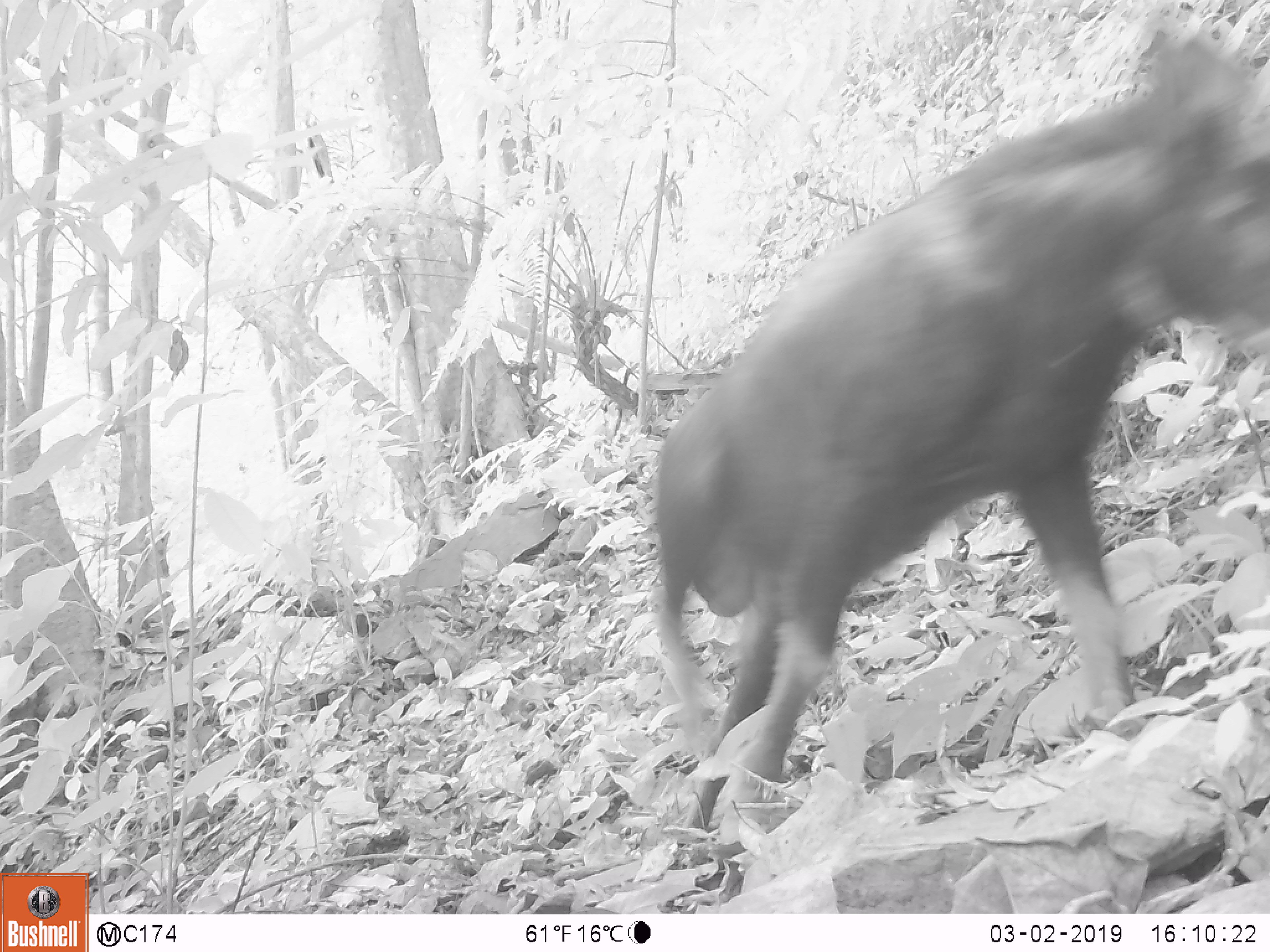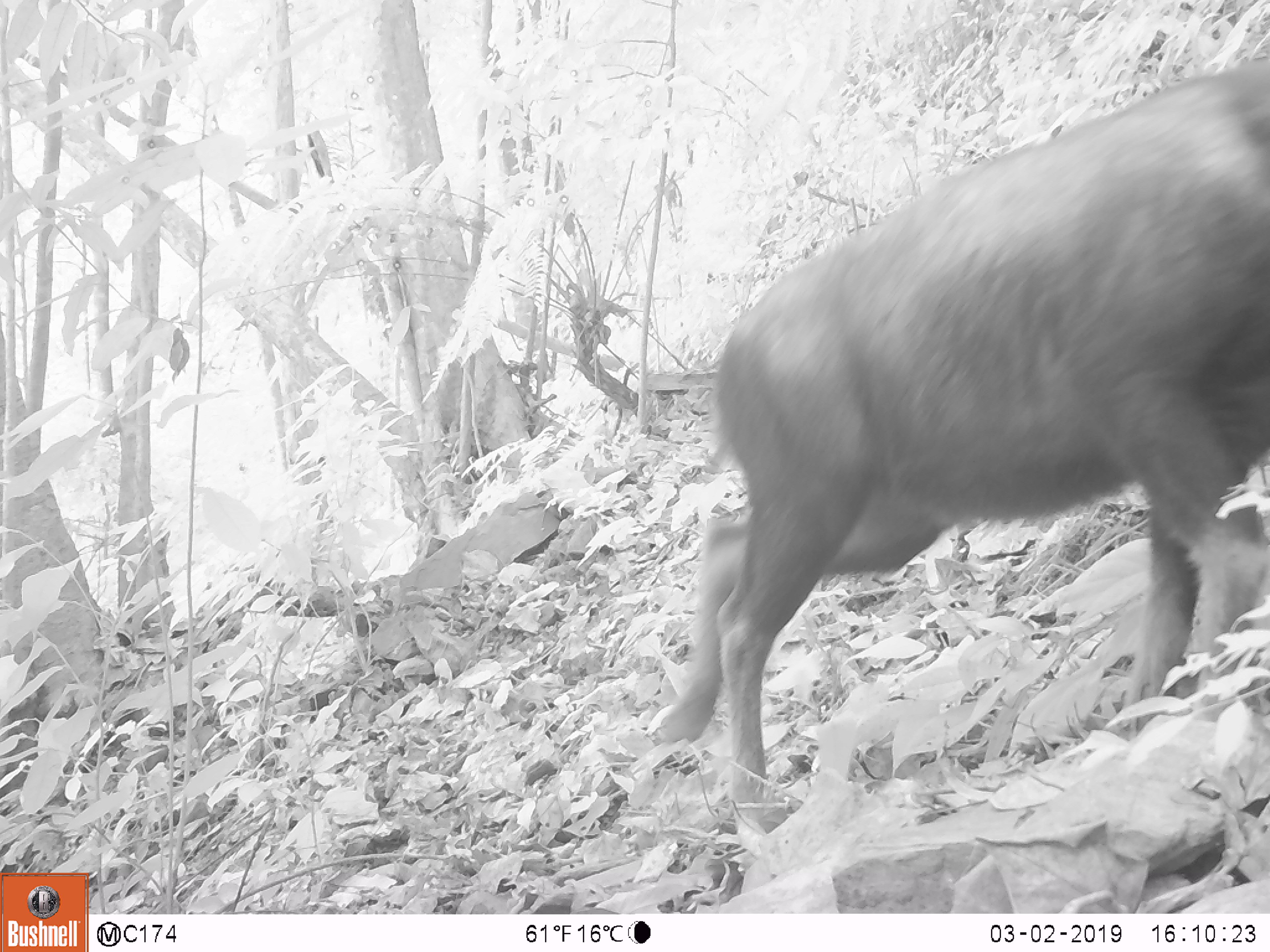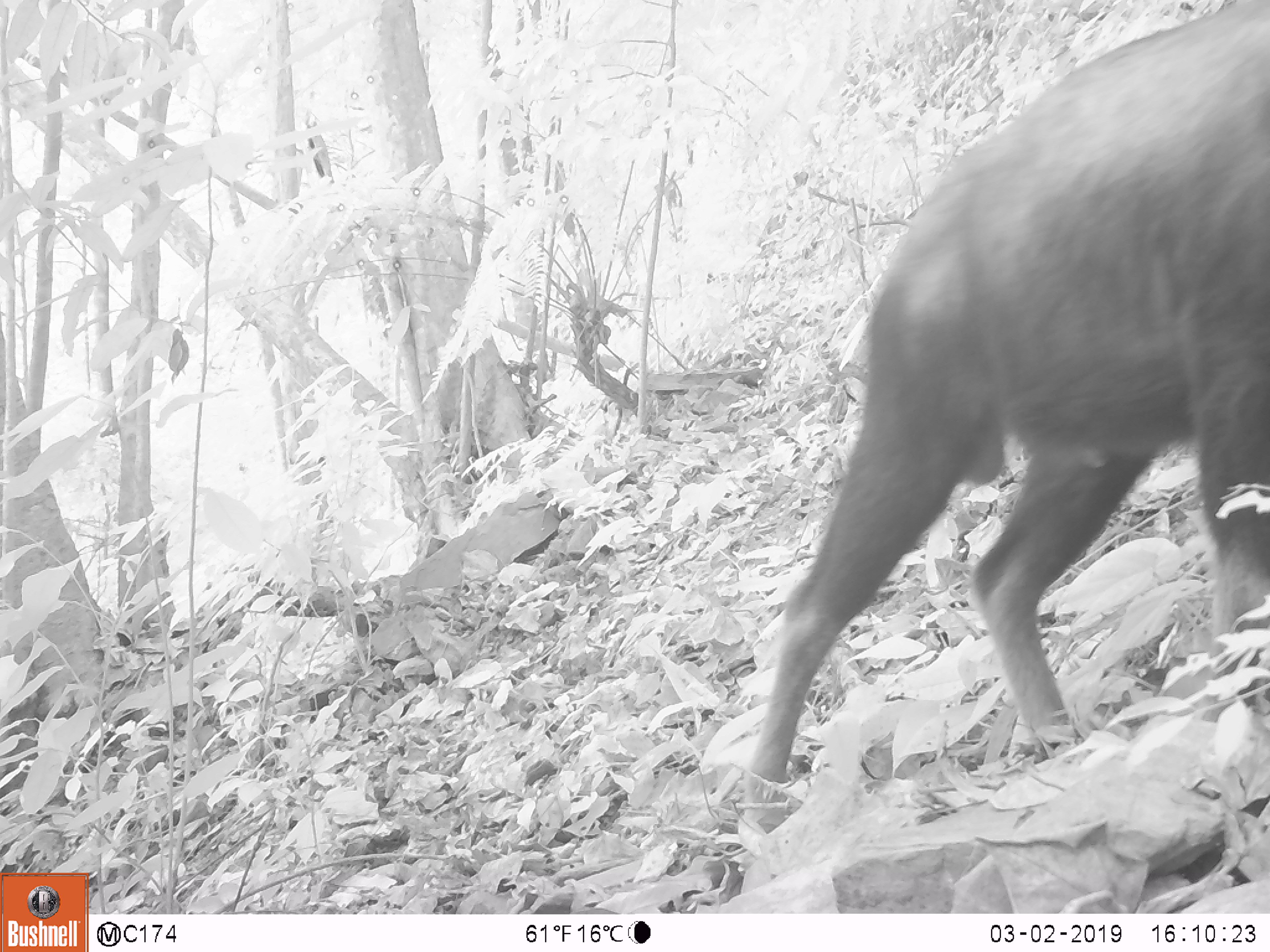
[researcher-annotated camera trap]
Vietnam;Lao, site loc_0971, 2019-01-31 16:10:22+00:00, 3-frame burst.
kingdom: Animalia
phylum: Chordata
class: Mammalia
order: Artiodactyla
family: Bovidae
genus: Capricornis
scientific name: Capricornis sumatraensis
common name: chinese serow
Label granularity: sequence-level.